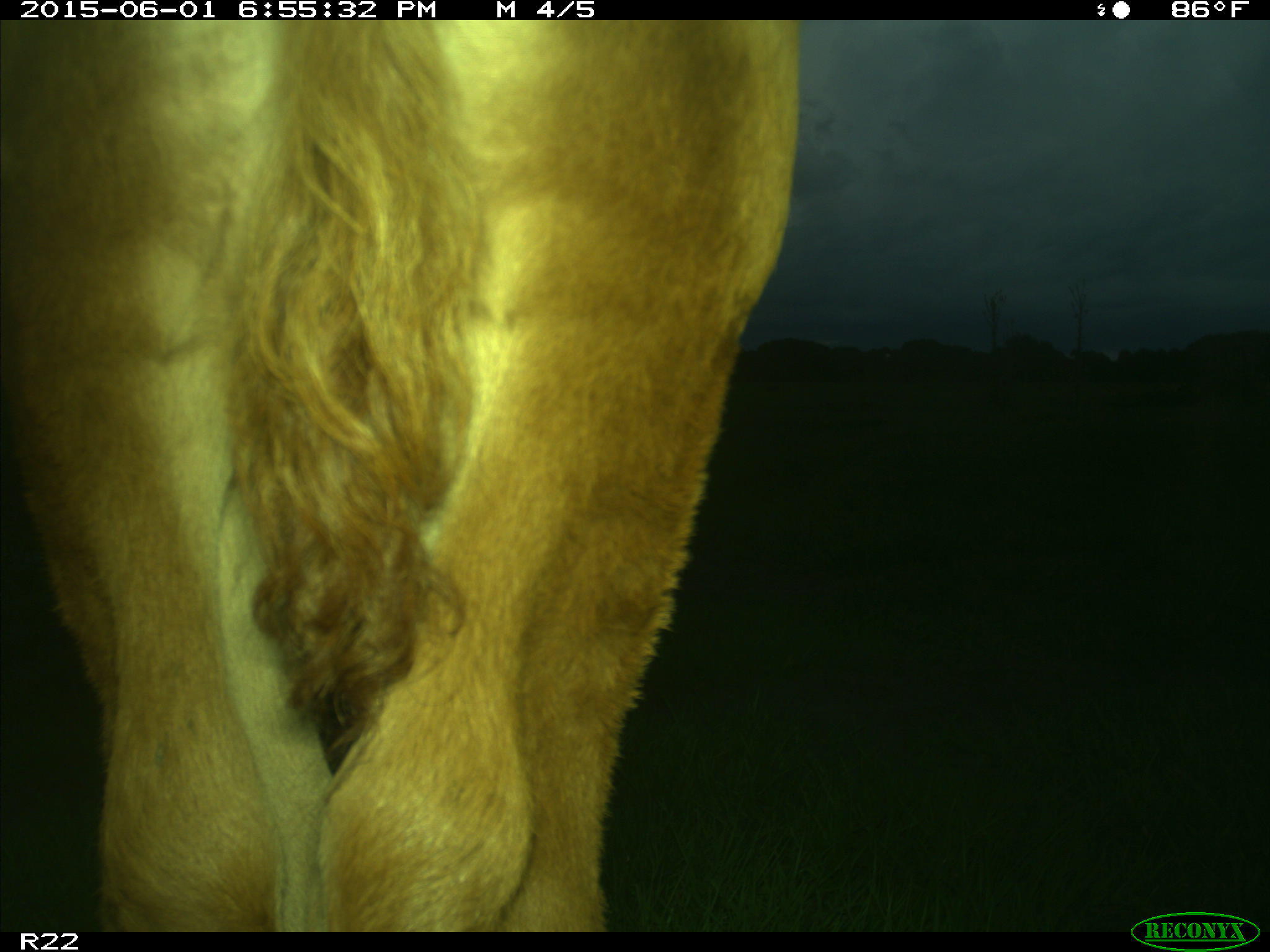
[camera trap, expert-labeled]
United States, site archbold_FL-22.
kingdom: Animalia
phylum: Chordata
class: Mammalia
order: Artiodactyla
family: Bovidae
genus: Bos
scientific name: Bos taurus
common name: domestic cow